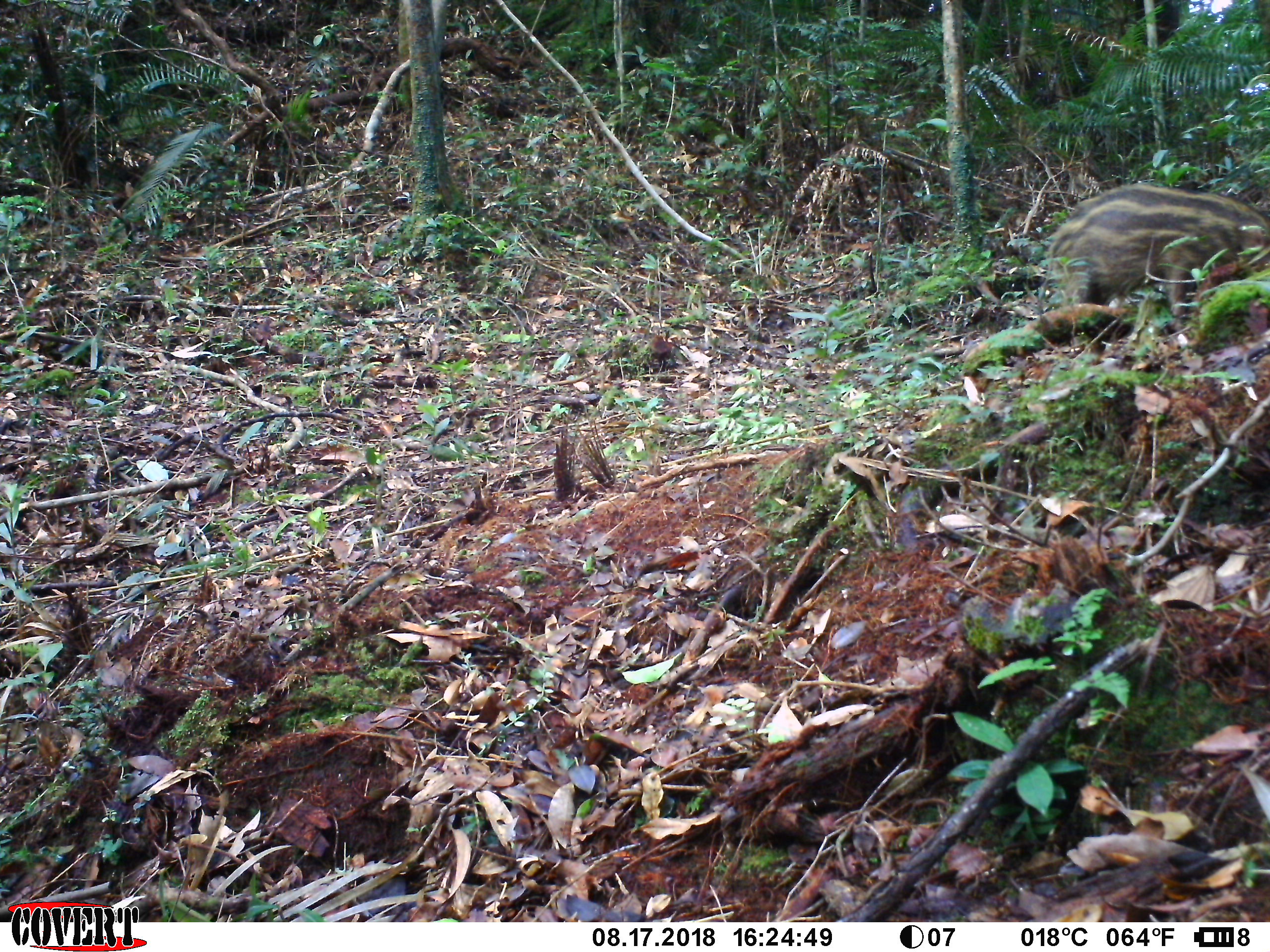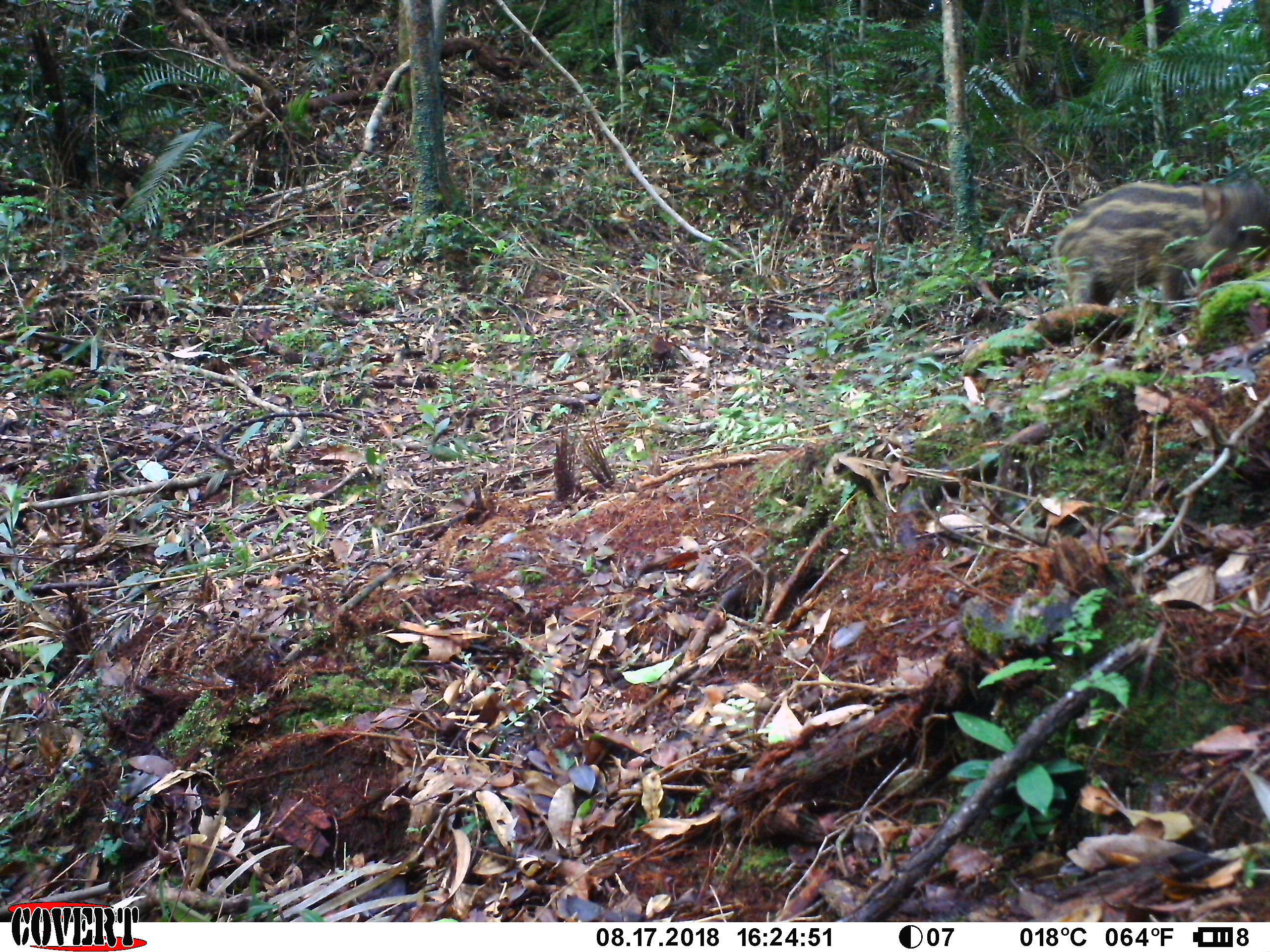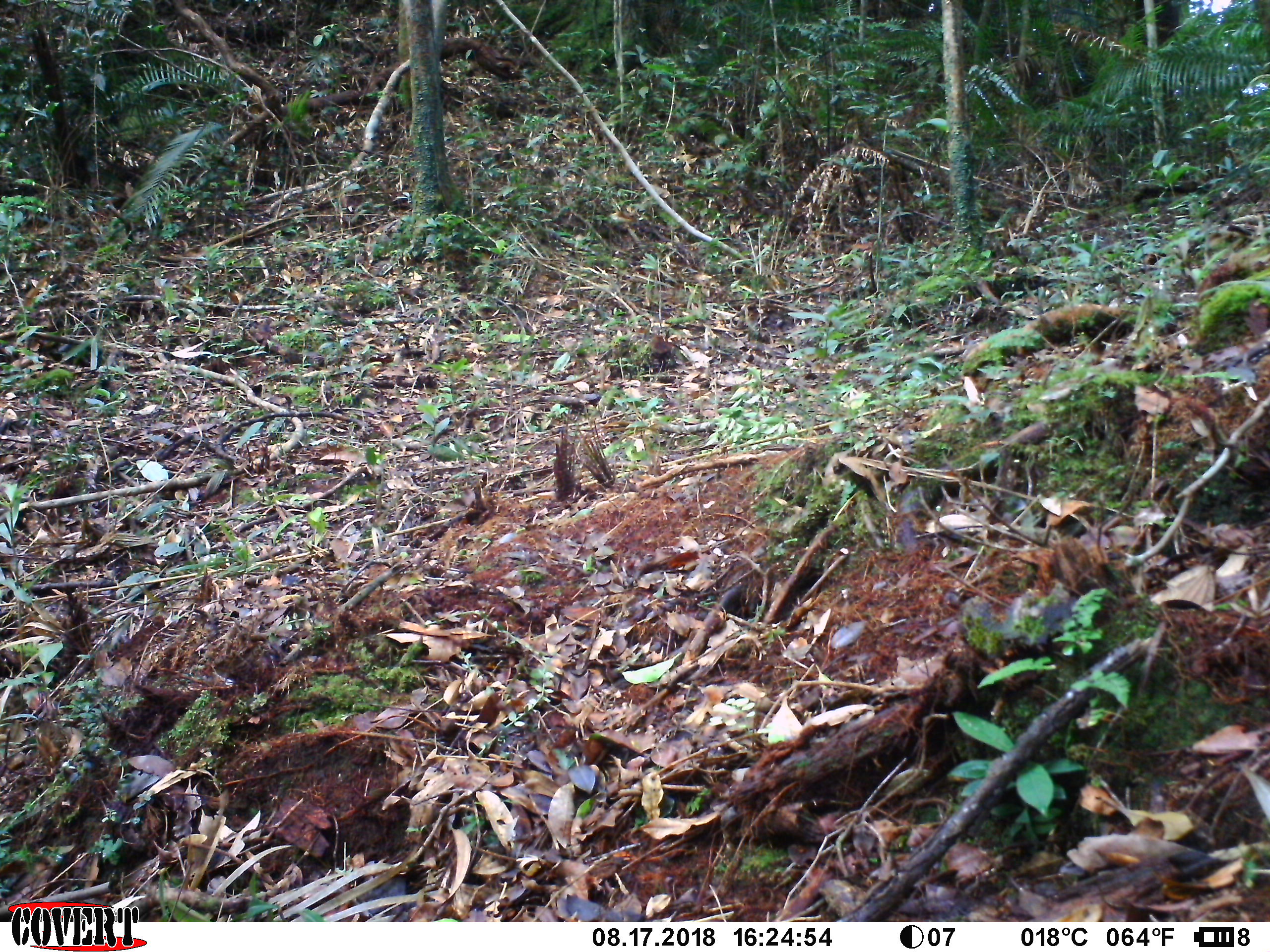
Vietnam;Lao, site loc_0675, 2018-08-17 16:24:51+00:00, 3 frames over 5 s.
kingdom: Animalia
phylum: Chordata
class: Mammalia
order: Artiodactyla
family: Suidae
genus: Sus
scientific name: Sus scrofa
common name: eurasian wild pig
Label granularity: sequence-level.